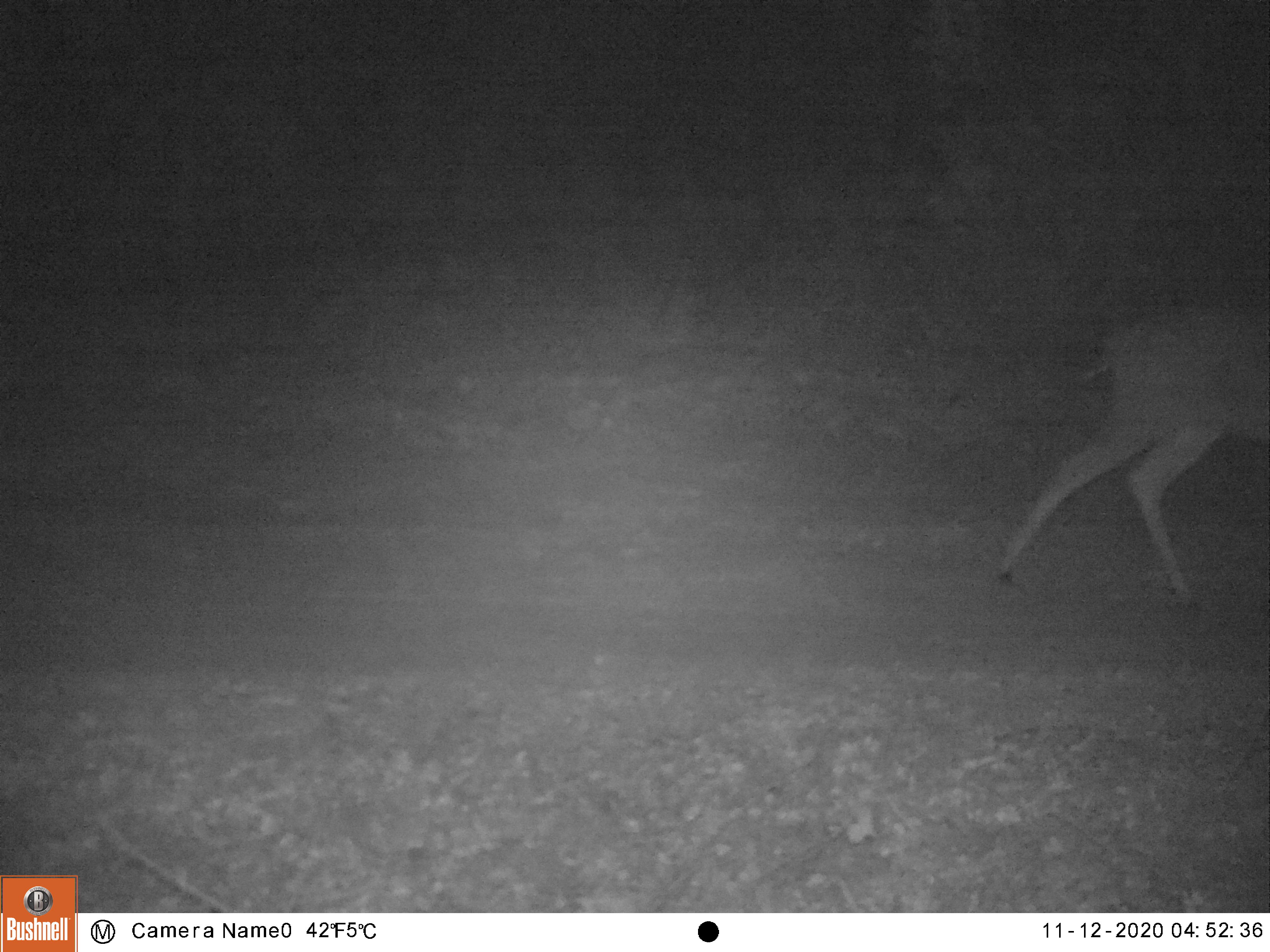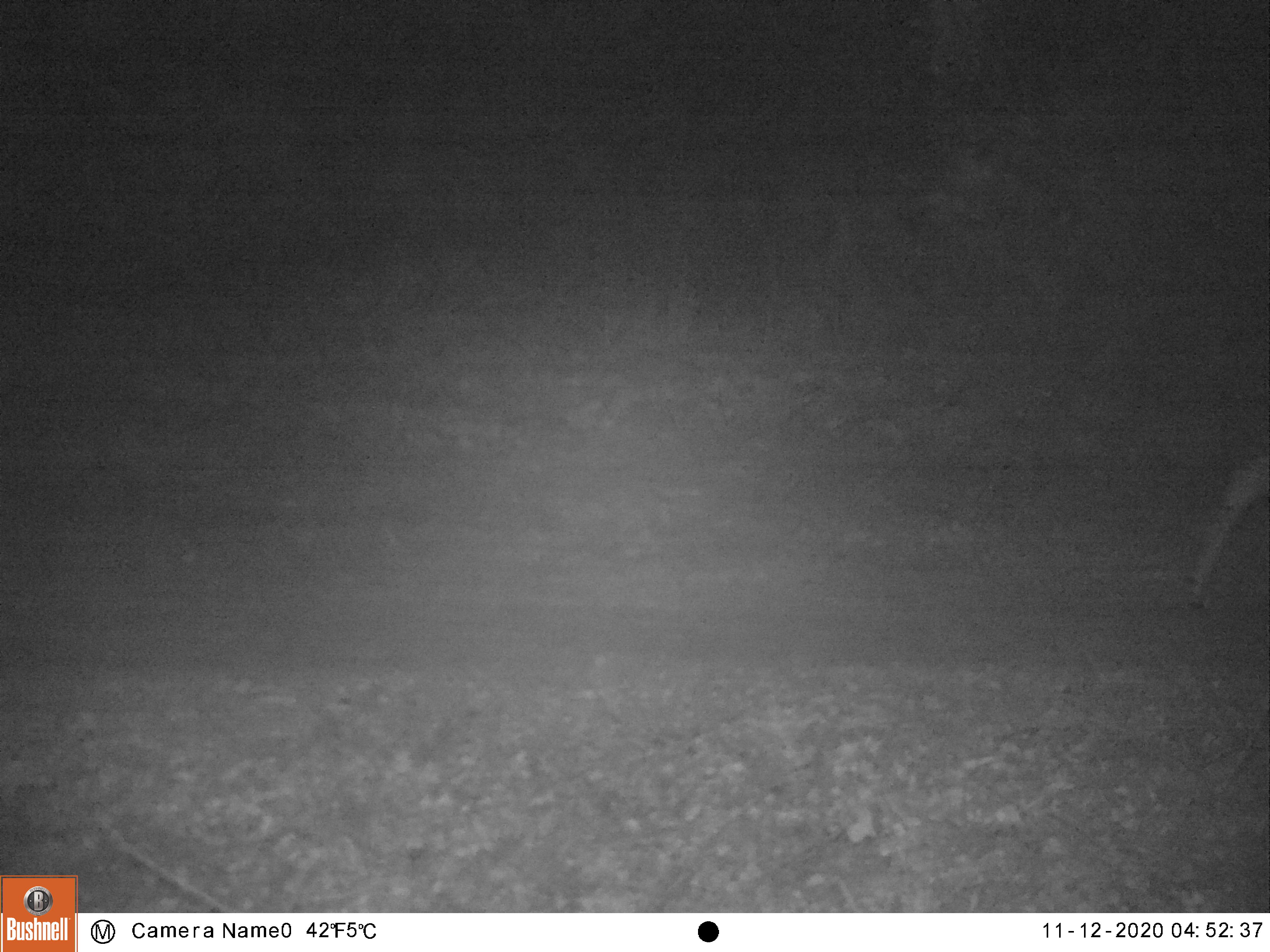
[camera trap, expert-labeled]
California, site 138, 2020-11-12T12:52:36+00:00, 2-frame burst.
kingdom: Animalia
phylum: Chordata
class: Mammalia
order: Artiodactyla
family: Cervidae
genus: Odocoileus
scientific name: Odocoileus hemionus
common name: mule deer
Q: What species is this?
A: Mule deer (Odocoileus hemionus).